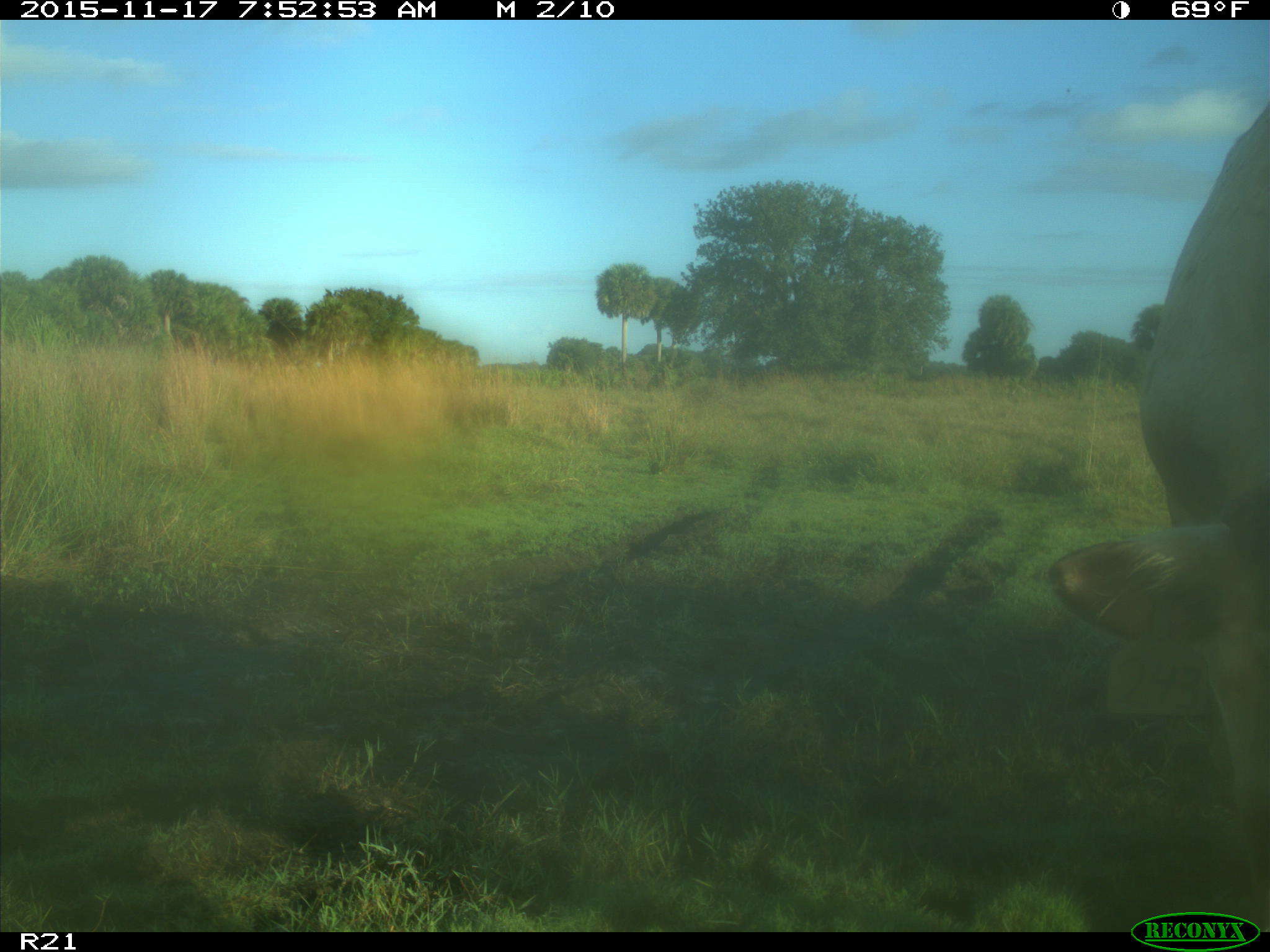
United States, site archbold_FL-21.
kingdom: Animalia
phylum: Chordata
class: Mammalia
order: Artiodactyla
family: Bovidae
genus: Bos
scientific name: Bos taurus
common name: domestic cow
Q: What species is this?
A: Bos taurus (domestic cow).